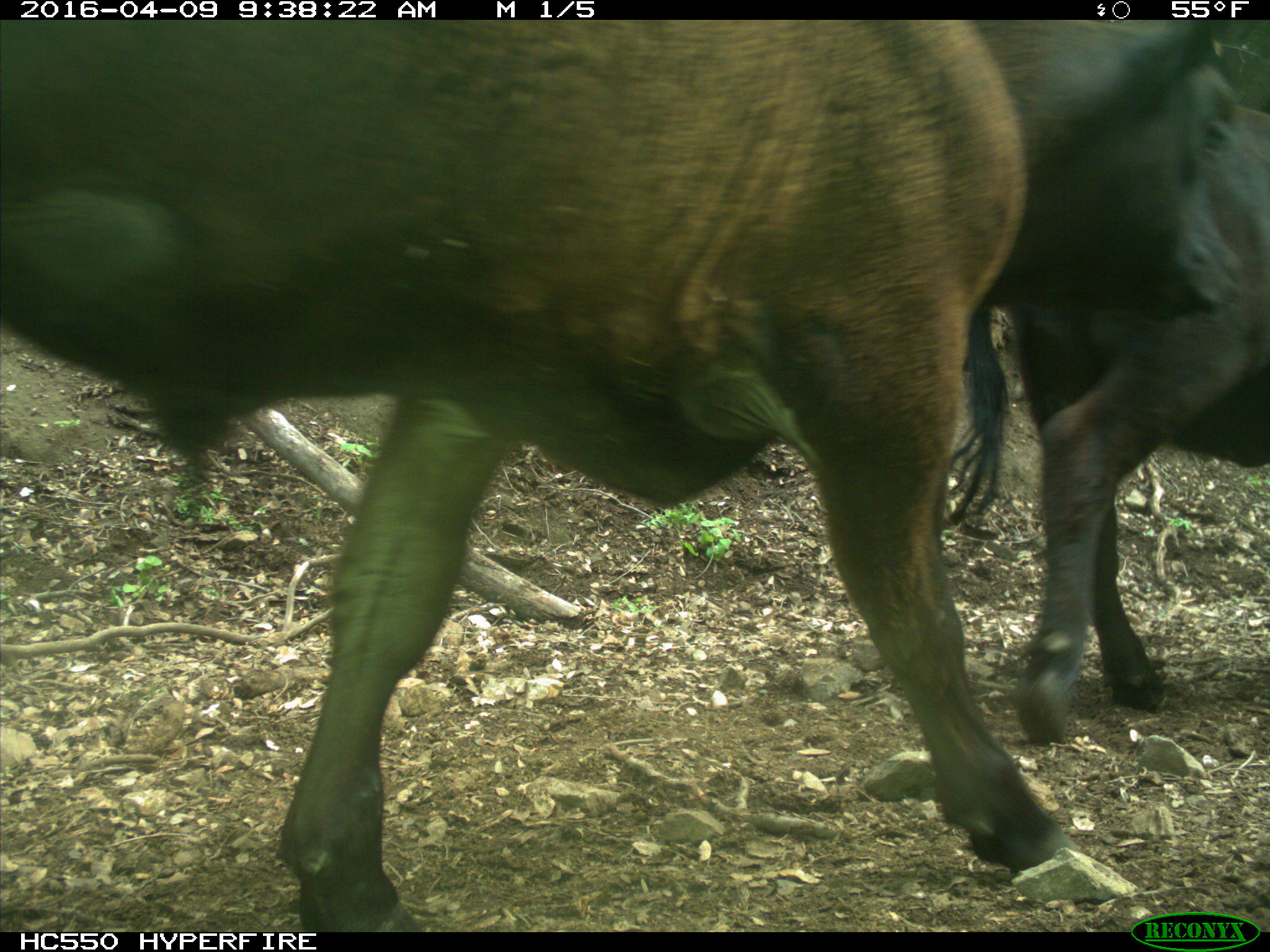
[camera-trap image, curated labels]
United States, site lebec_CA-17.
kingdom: Animalia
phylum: Chordata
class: Mammalia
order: Artiodactyla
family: Bovidae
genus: Bos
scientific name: Bos taurus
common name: domestic cow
Bos taurus (domestic cow).